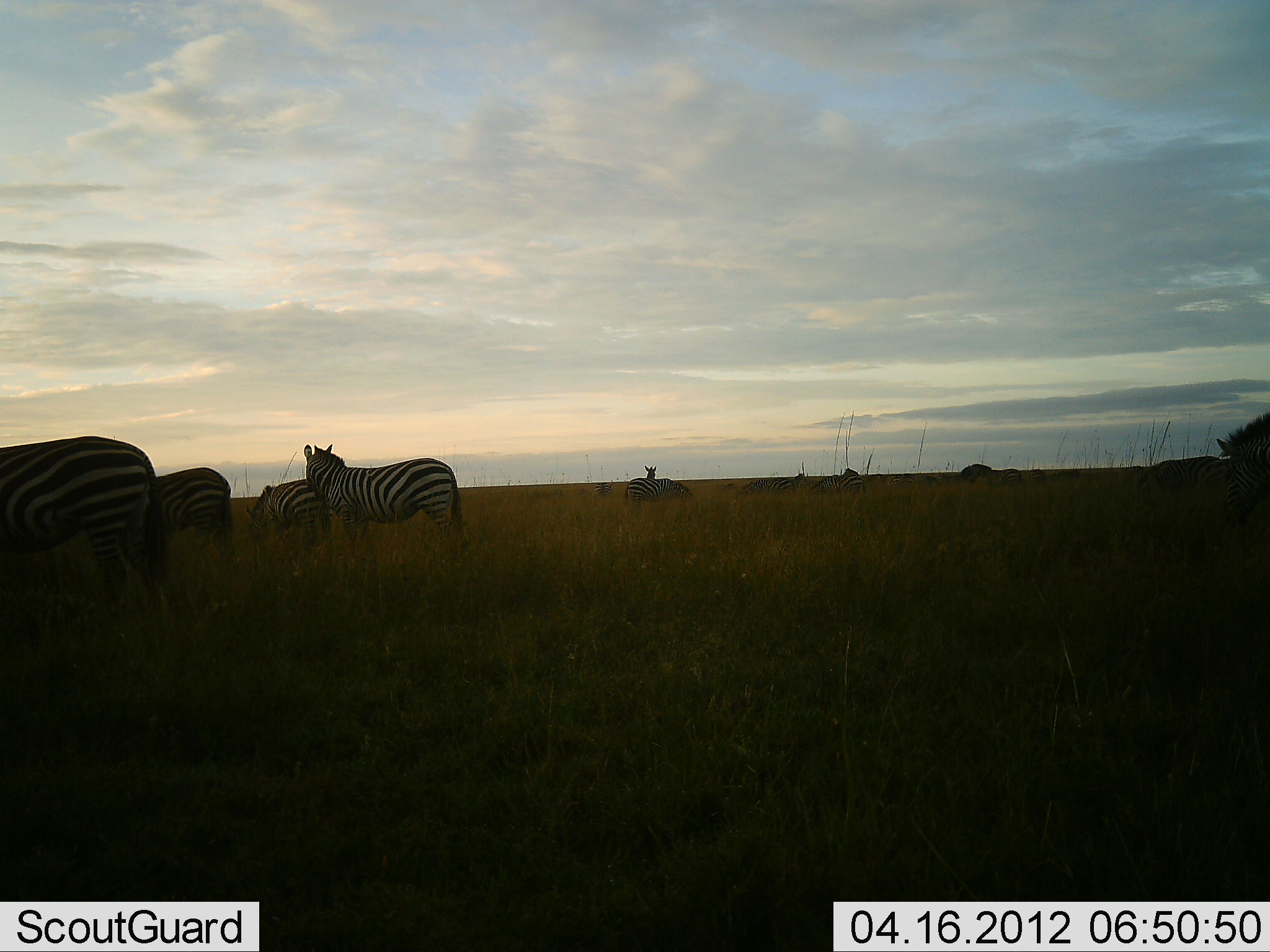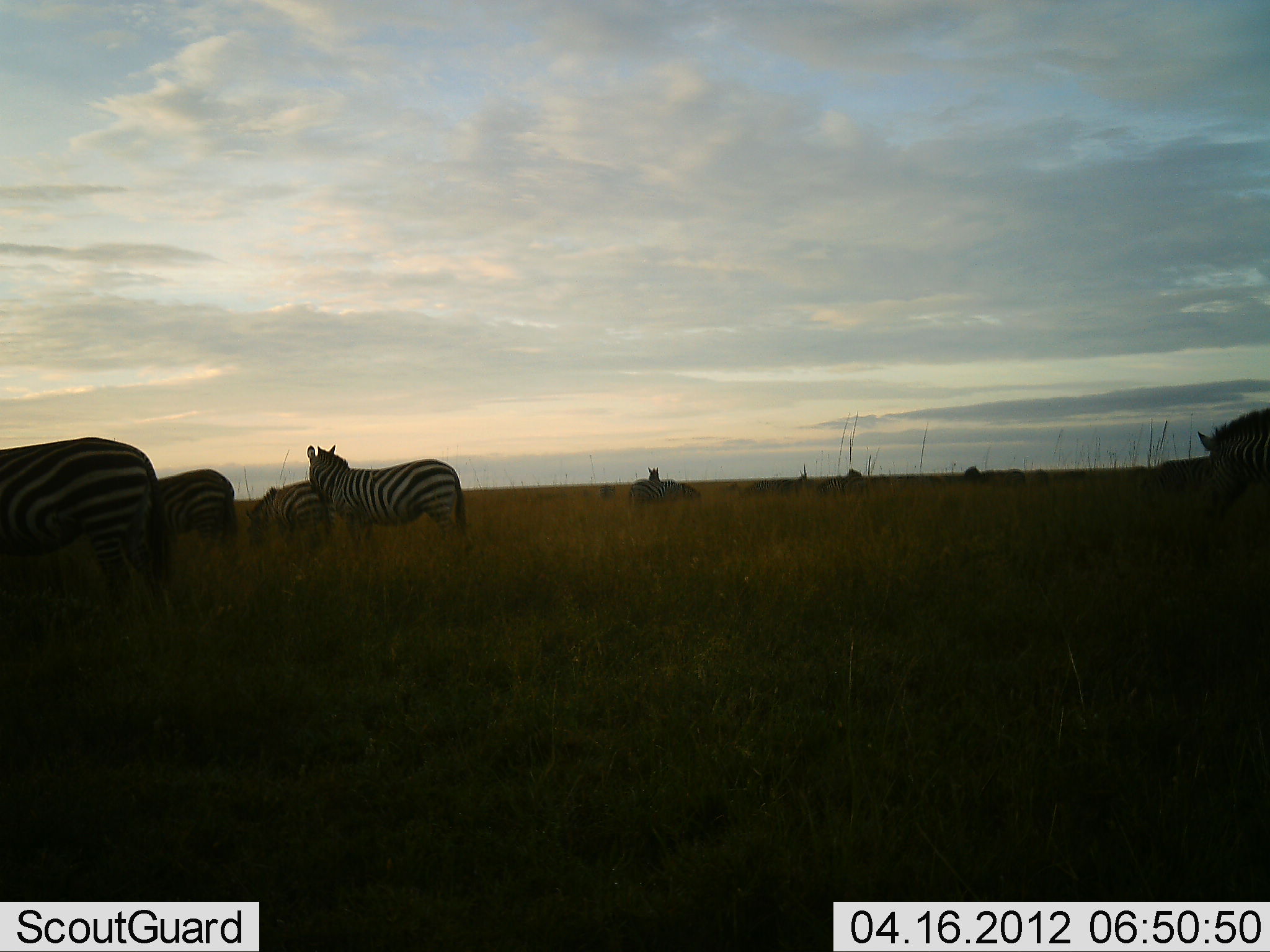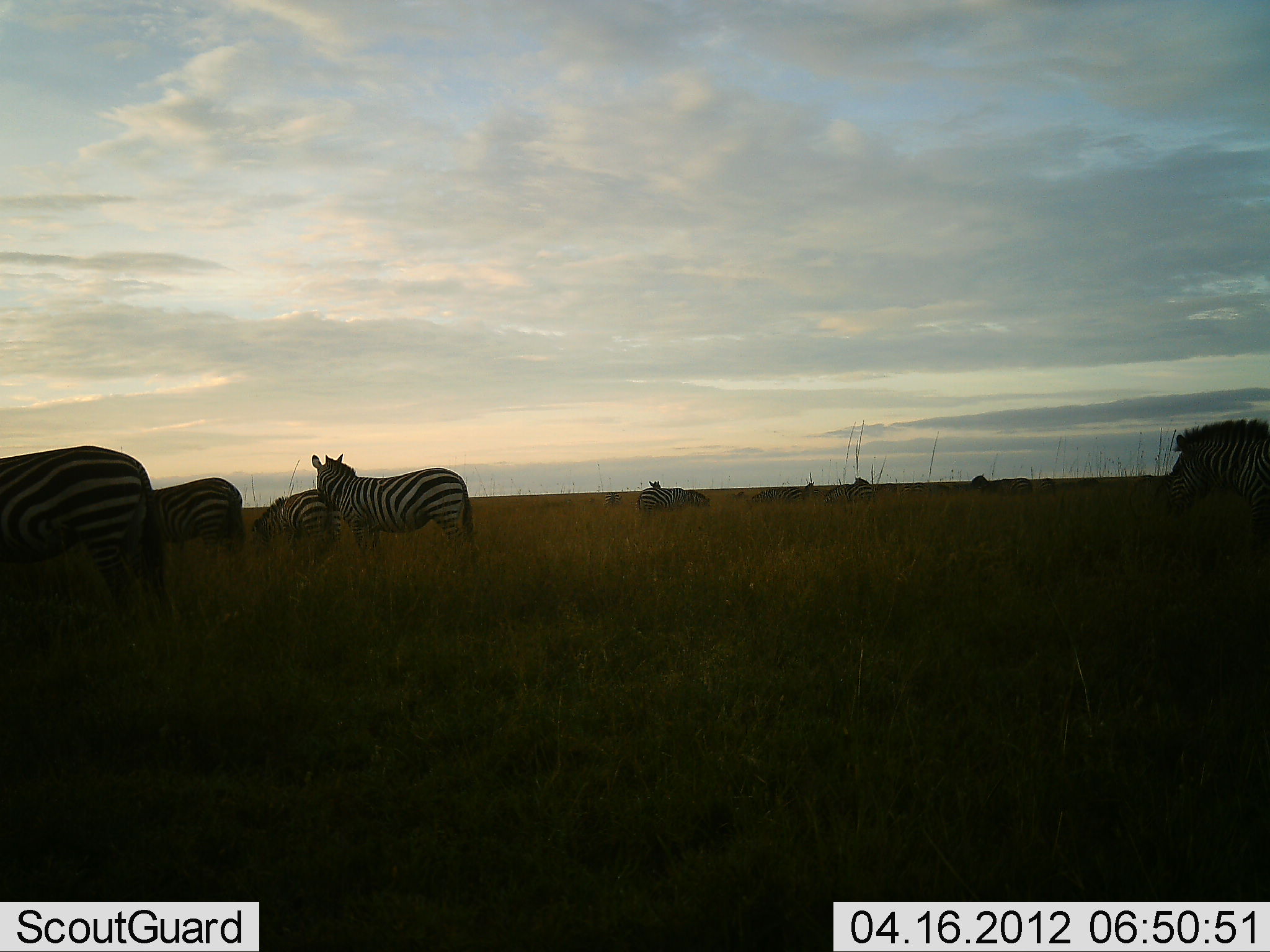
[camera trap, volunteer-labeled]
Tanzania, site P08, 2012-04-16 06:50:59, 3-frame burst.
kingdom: Animalia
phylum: Chordata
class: Mammalia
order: Perissodactyla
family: Equidae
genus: Equus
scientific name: Equus quagga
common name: plains zebra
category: zebra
Zebra (plains zebra) (Equus quagga), count 9. Behavior (volunteer vote fractions): standing 64%, resting 0%, moving 18%, interacting 9%. Young present (vote fraction): 0%. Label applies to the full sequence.